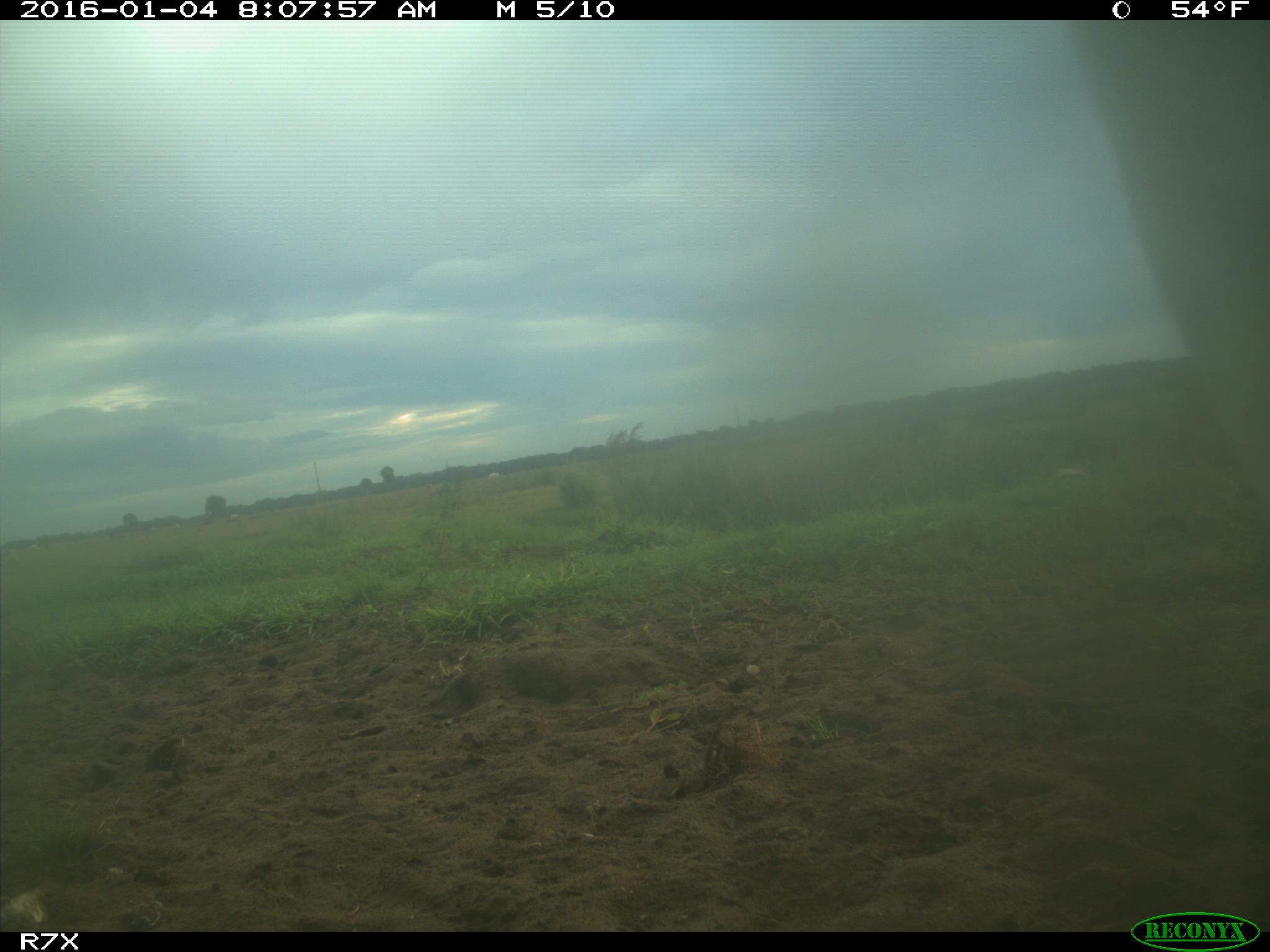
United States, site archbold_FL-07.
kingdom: Animalia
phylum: Chordata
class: Mammalia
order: Artiodactyla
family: Bovidae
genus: Bos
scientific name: Bos taurus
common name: domestic cow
Bos taurus (domestic cow).